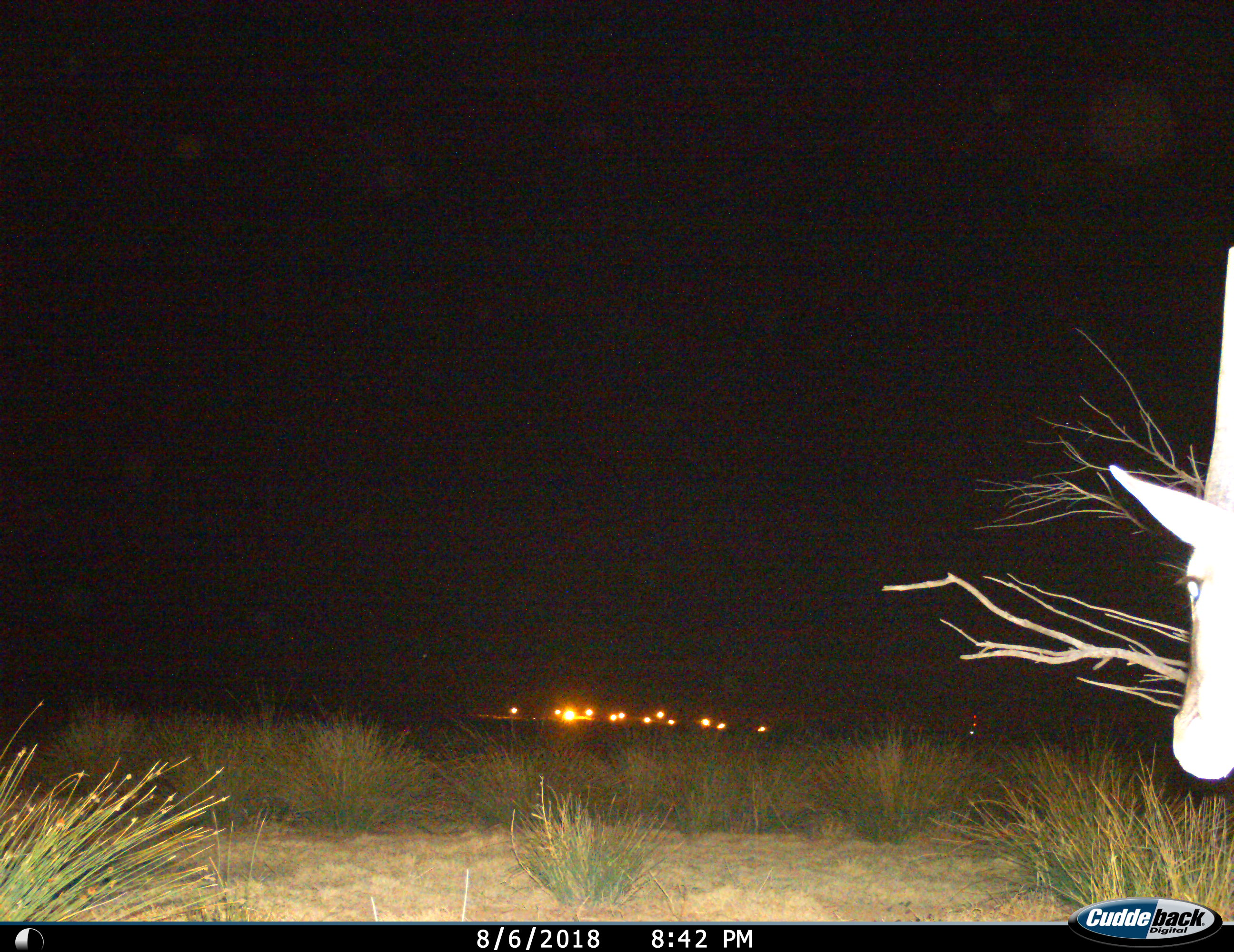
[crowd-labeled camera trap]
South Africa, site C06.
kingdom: Animalia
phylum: Chordata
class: Mammalia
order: Artiodactyla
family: Bovidae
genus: Oryx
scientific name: Oryx gazella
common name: gemsbok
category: gemsbokoryx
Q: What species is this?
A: Gemsbokoryx (gemsbok) (Oryx gazella).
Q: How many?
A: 1.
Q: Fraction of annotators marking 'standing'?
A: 80%.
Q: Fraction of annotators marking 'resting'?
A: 0%.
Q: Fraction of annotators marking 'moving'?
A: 20%.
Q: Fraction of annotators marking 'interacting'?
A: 0%.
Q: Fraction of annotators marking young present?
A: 0%.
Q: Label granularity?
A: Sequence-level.